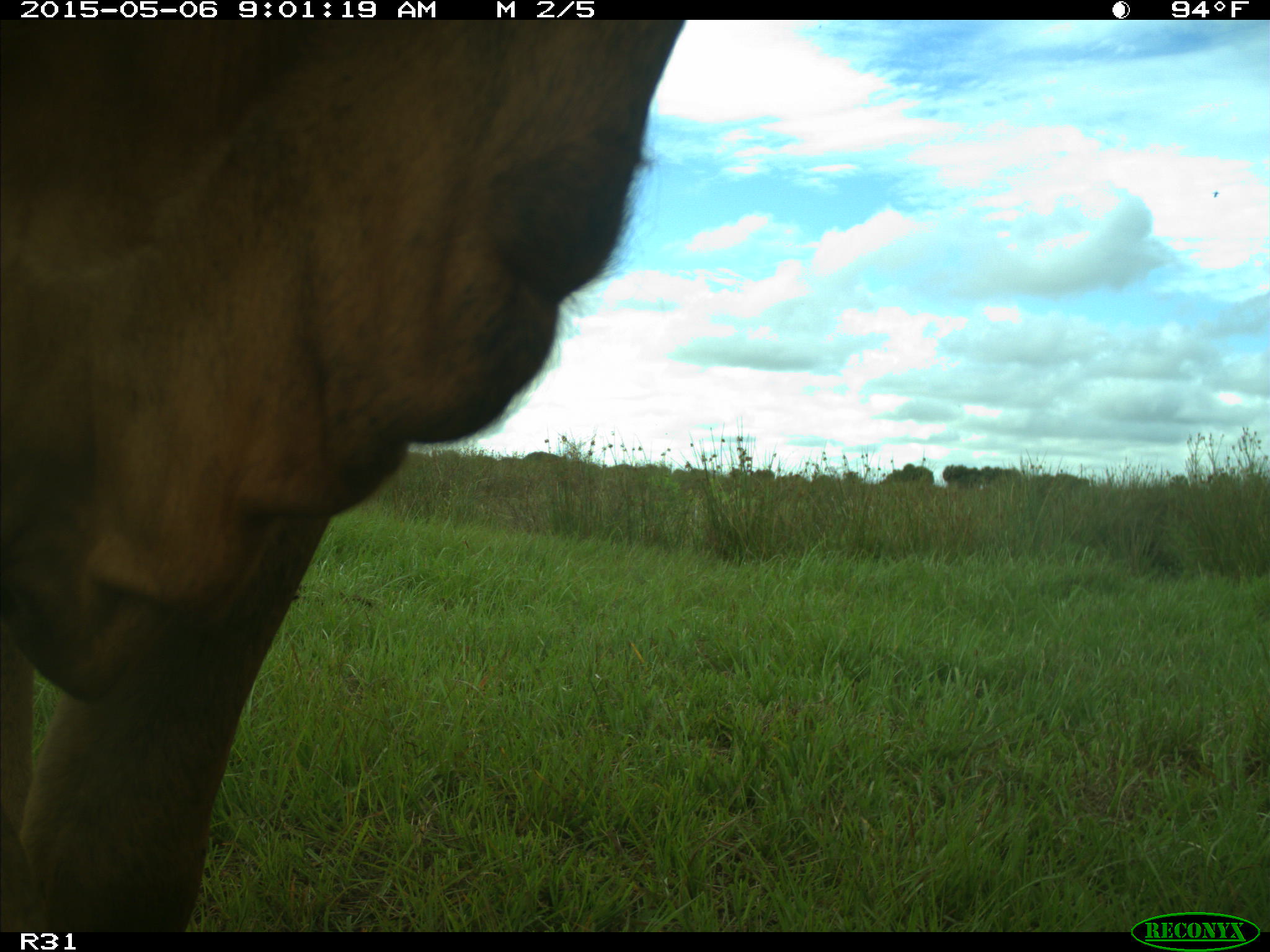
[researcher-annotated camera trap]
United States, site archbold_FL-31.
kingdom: Animalia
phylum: Chordata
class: Mammalia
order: Artiodactyla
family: Bovidae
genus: Bos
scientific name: Bos taurus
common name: domestic cow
Bos taurus (domestic cow).